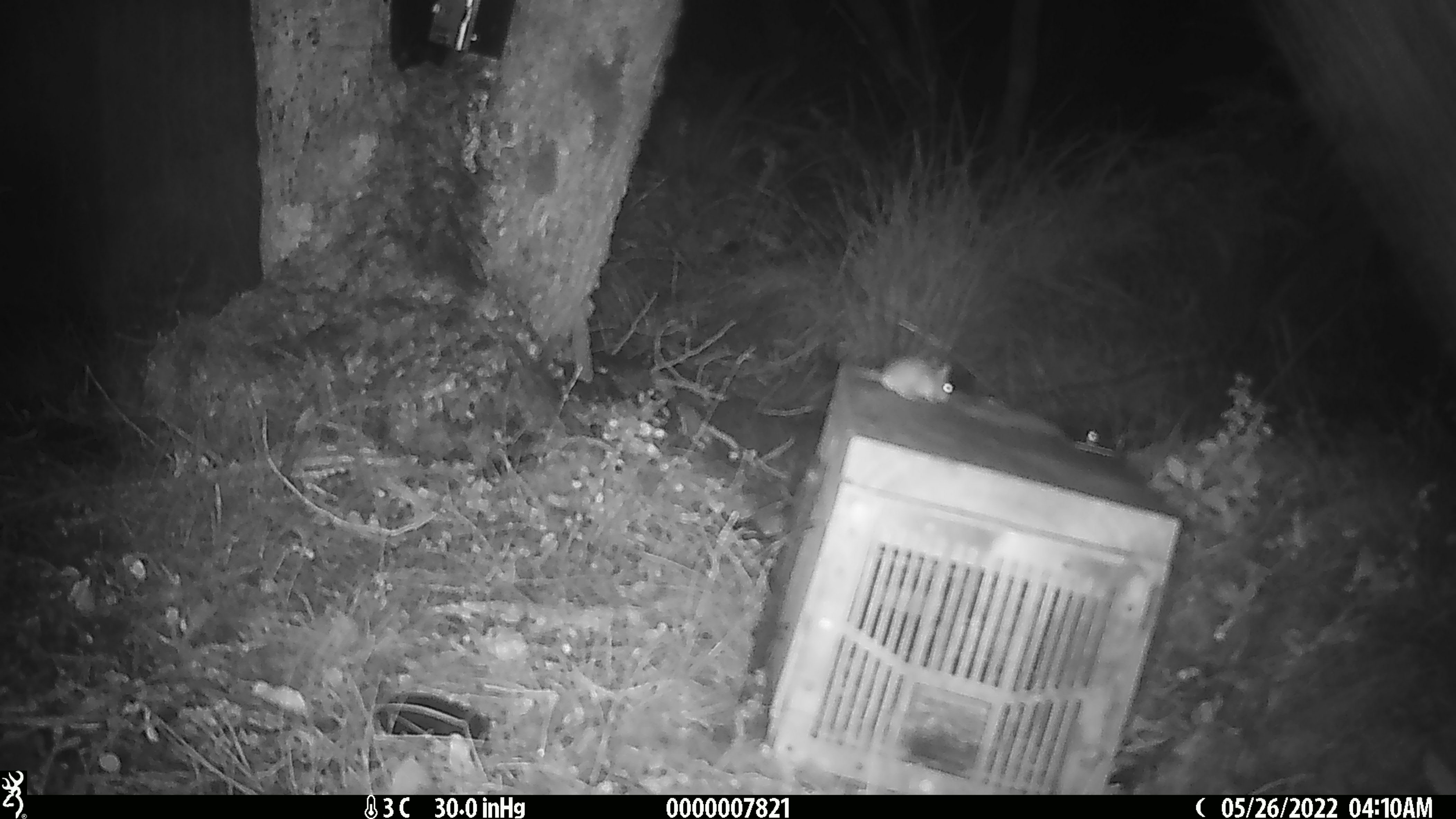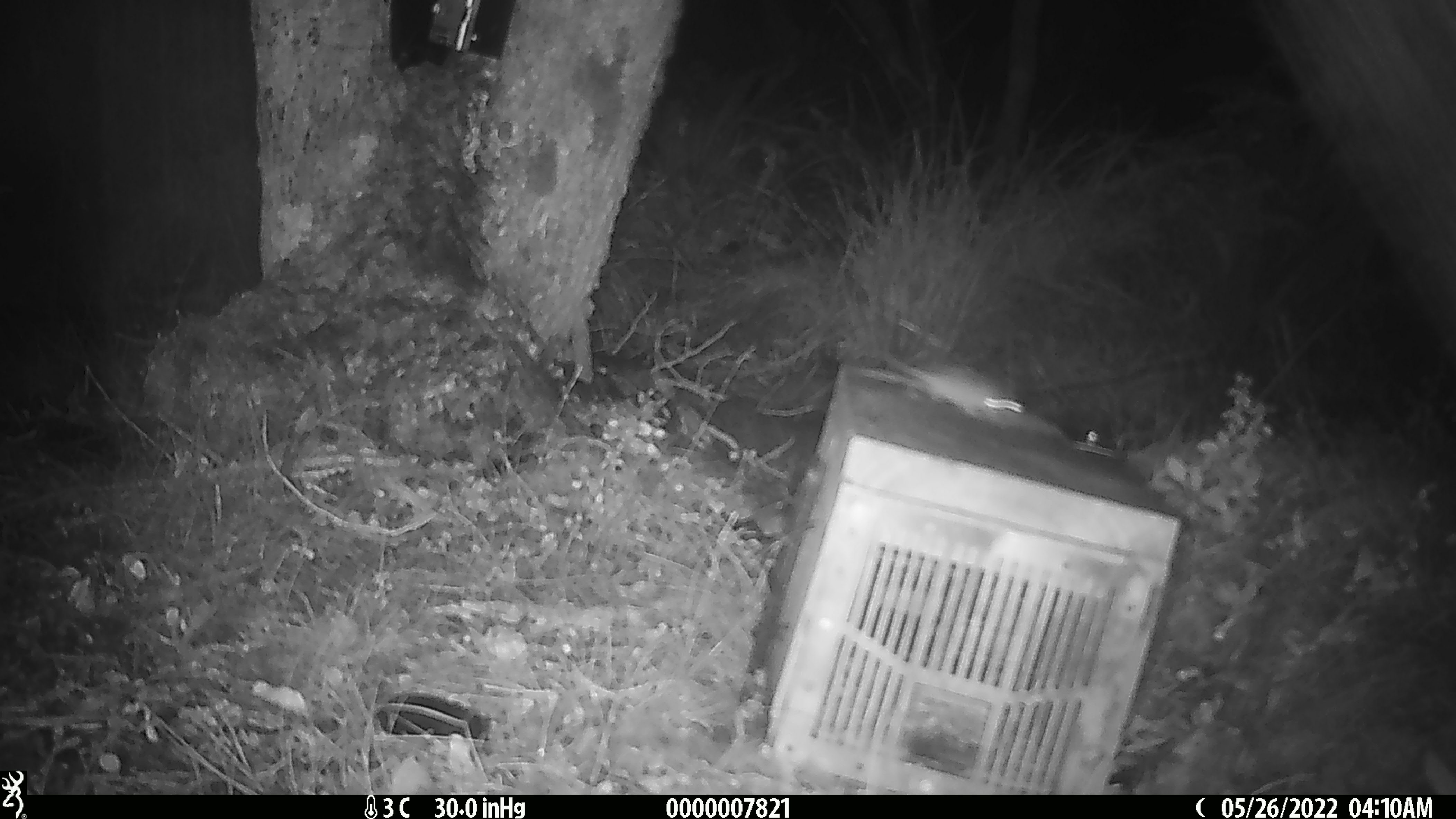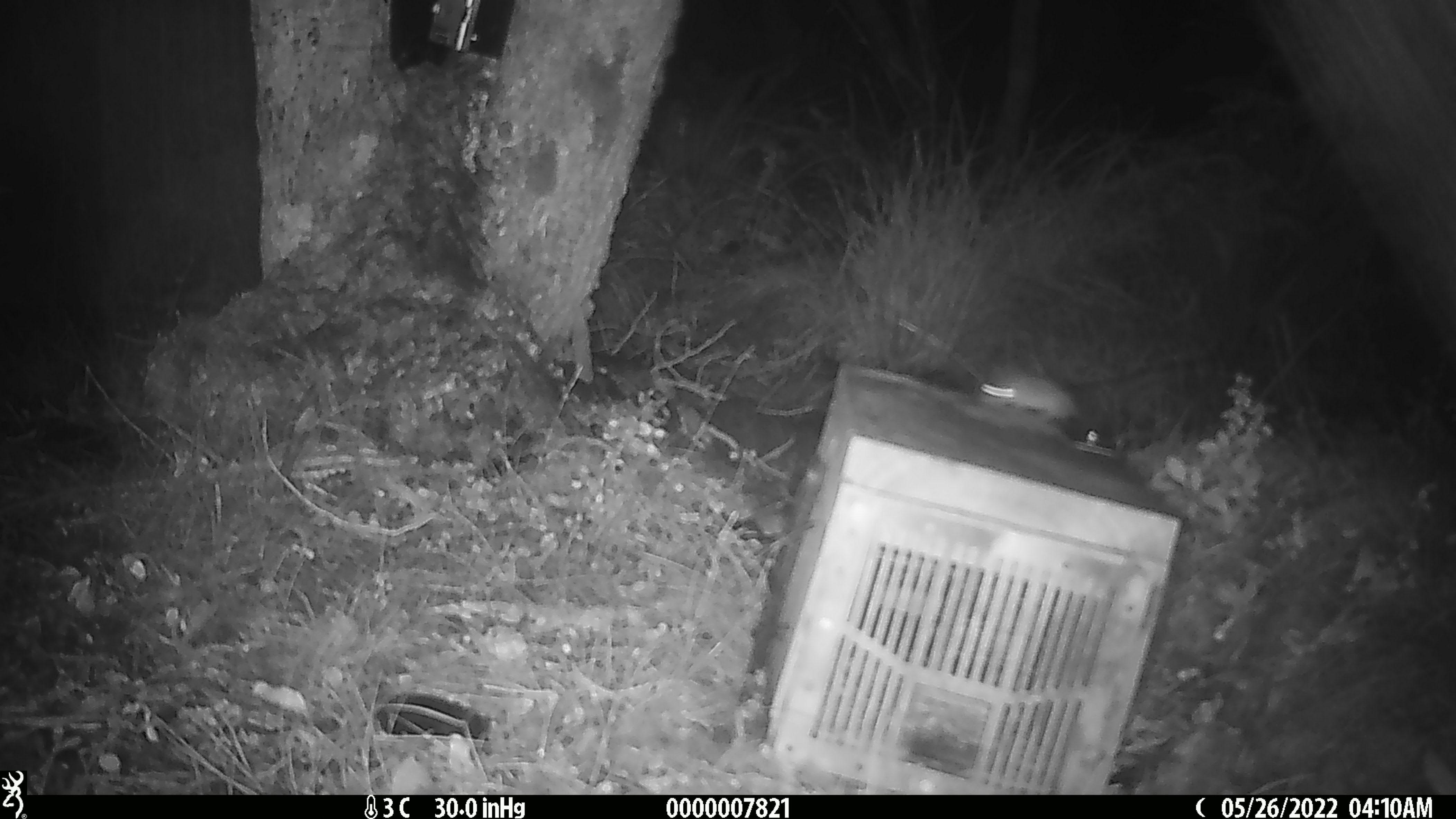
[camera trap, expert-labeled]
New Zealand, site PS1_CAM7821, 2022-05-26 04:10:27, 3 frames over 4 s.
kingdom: Animalia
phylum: Chordata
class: Mammalia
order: Rodentia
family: Muridae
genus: Mus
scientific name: Mus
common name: mouse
Mouse (Mus).